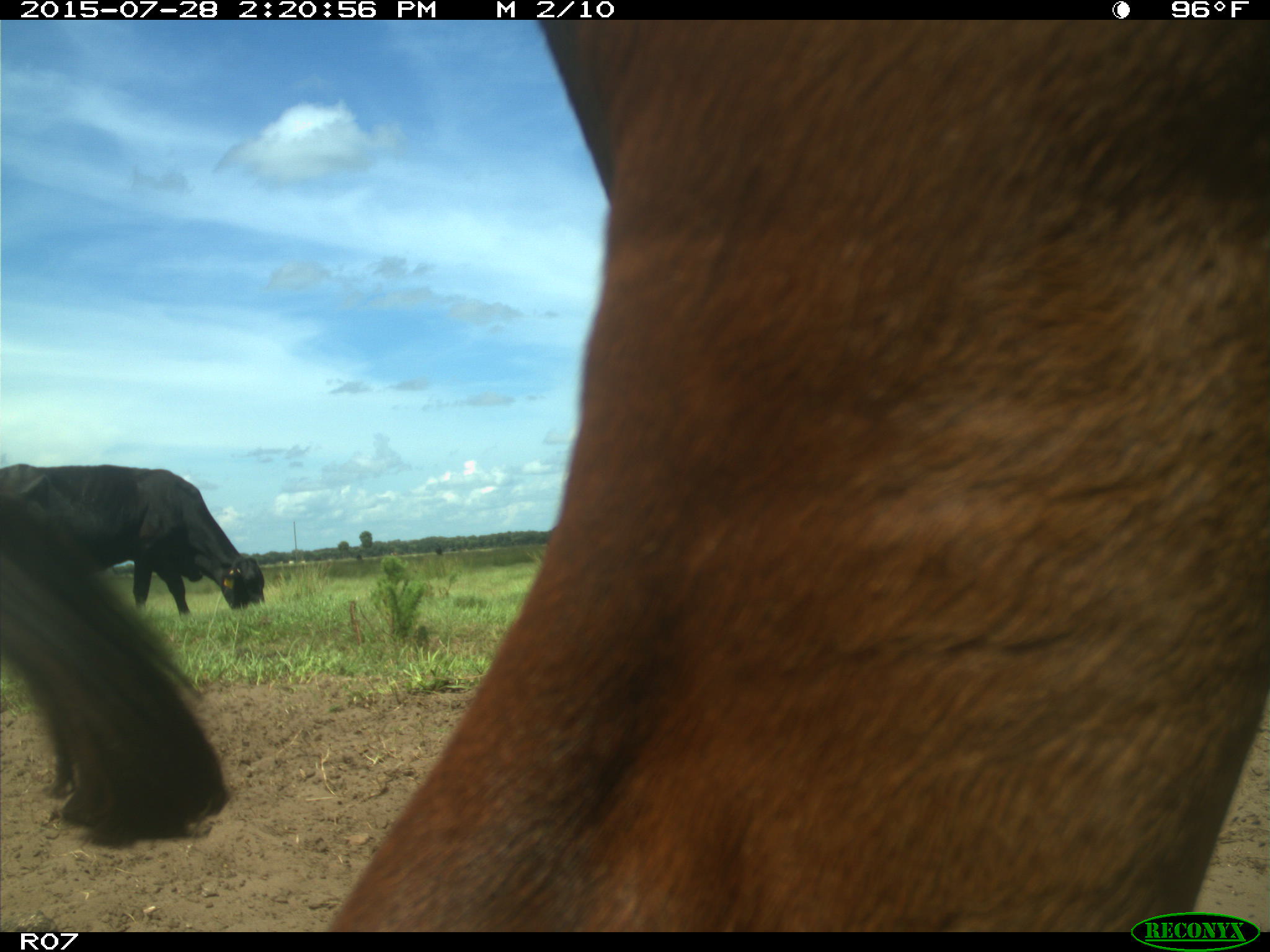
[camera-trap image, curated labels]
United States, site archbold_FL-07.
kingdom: Animalia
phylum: Chordata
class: Mammalia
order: Artiodactyla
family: Bovidae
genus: Bos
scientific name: Bos taurus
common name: domestic cow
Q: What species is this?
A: Bos taurus (domestic cow).